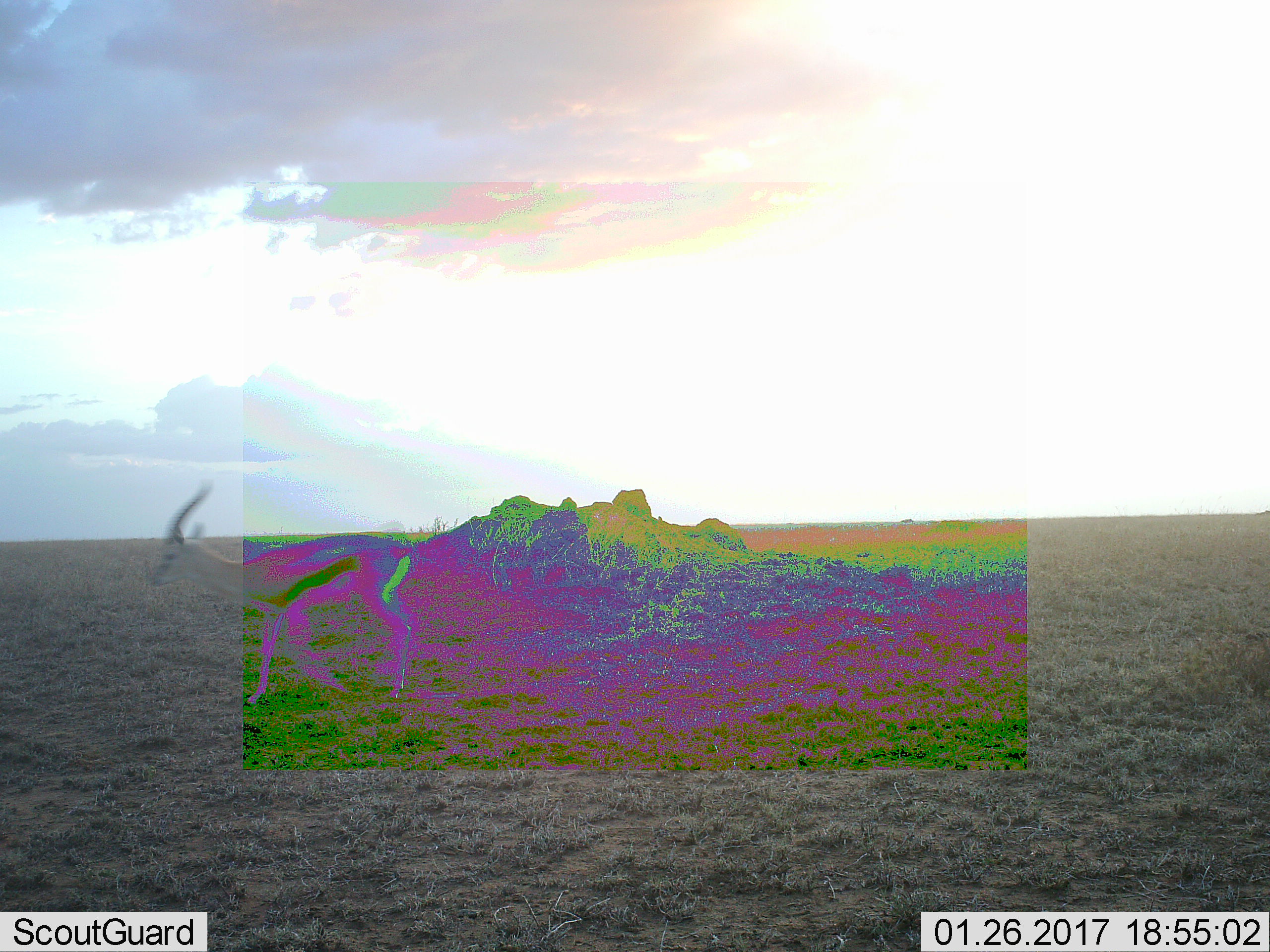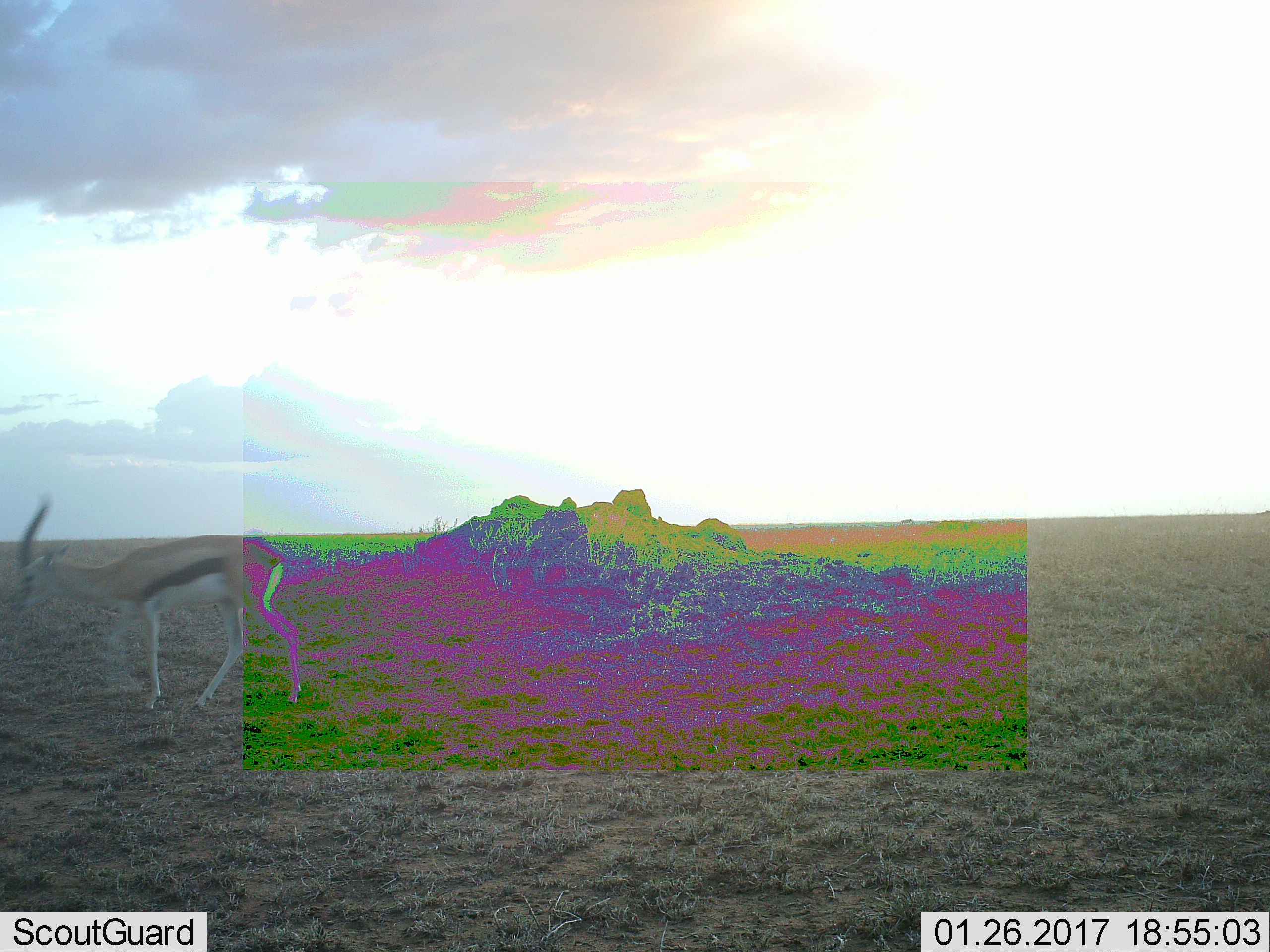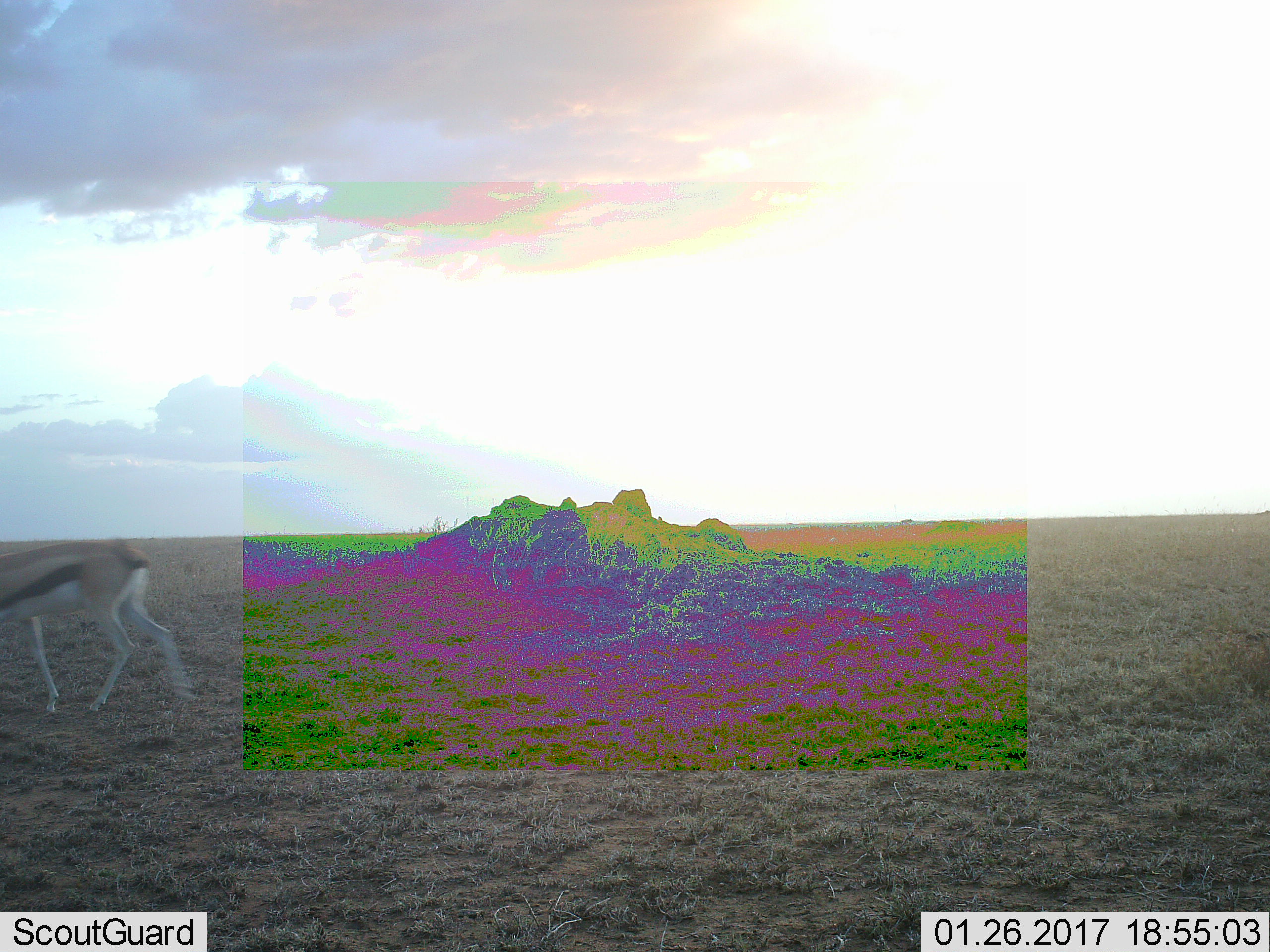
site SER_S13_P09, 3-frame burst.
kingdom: Animalia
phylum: Chordata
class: Mammalia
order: Artiodactyla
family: Bovidae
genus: Eudorcas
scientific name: Eudorcas thomsonii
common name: thomson's gazelle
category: gazellethomsons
Gazellethomsons (thomson's gazelle) (Eudorcas thomsonii), count 1. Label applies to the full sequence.